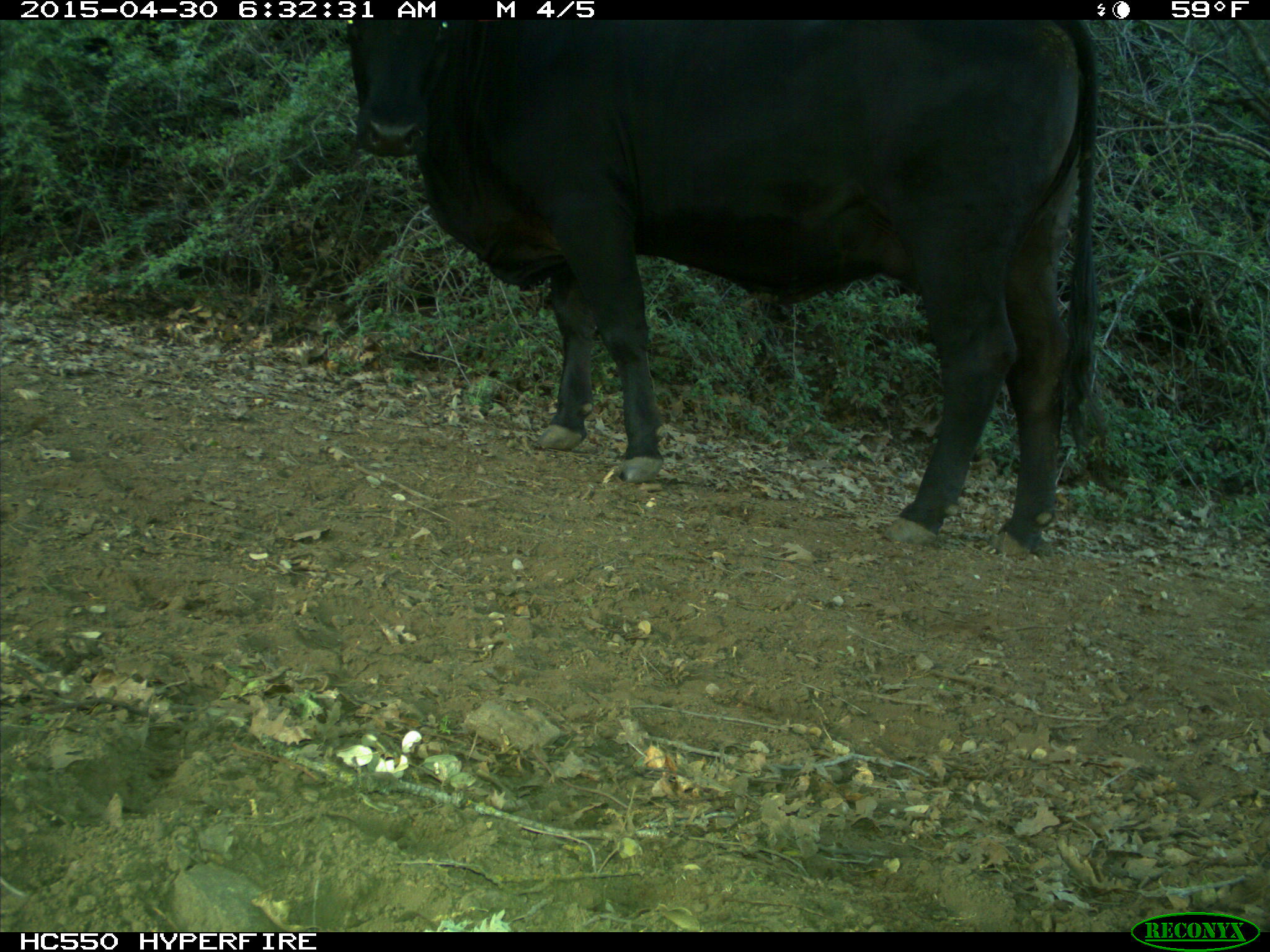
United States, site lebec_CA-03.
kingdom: Animalia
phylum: Chordata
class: Mammalia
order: Artiodactyla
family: Bovidae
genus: Bos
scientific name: Bos taurus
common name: domestic cow